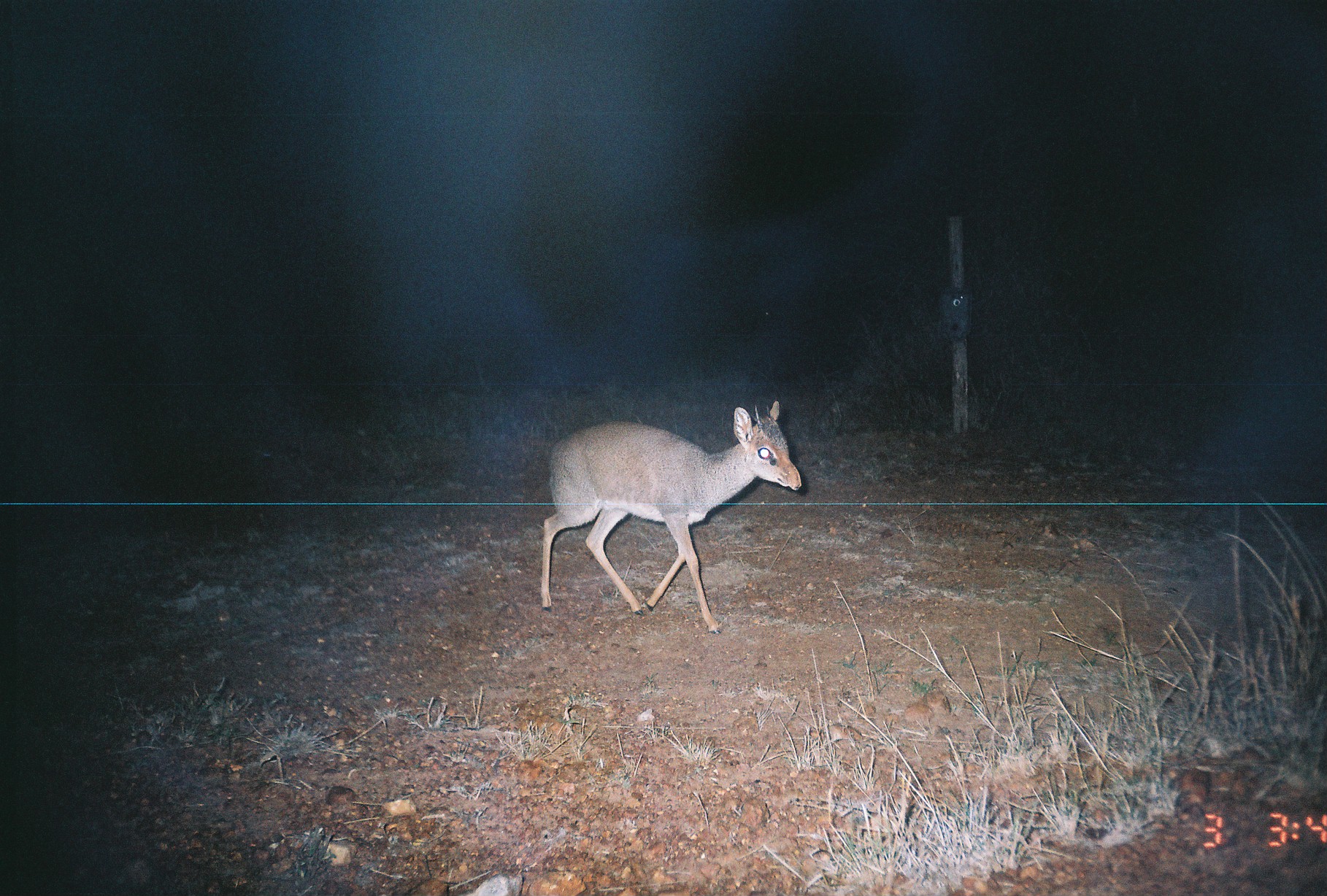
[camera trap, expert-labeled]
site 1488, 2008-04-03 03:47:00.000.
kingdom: Animalia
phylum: Chordata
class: Mammalia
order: Artiodactyla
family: Bovidae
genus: Madoqua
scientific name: Madoqua guentheri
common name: günther's dik-dik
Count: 1.